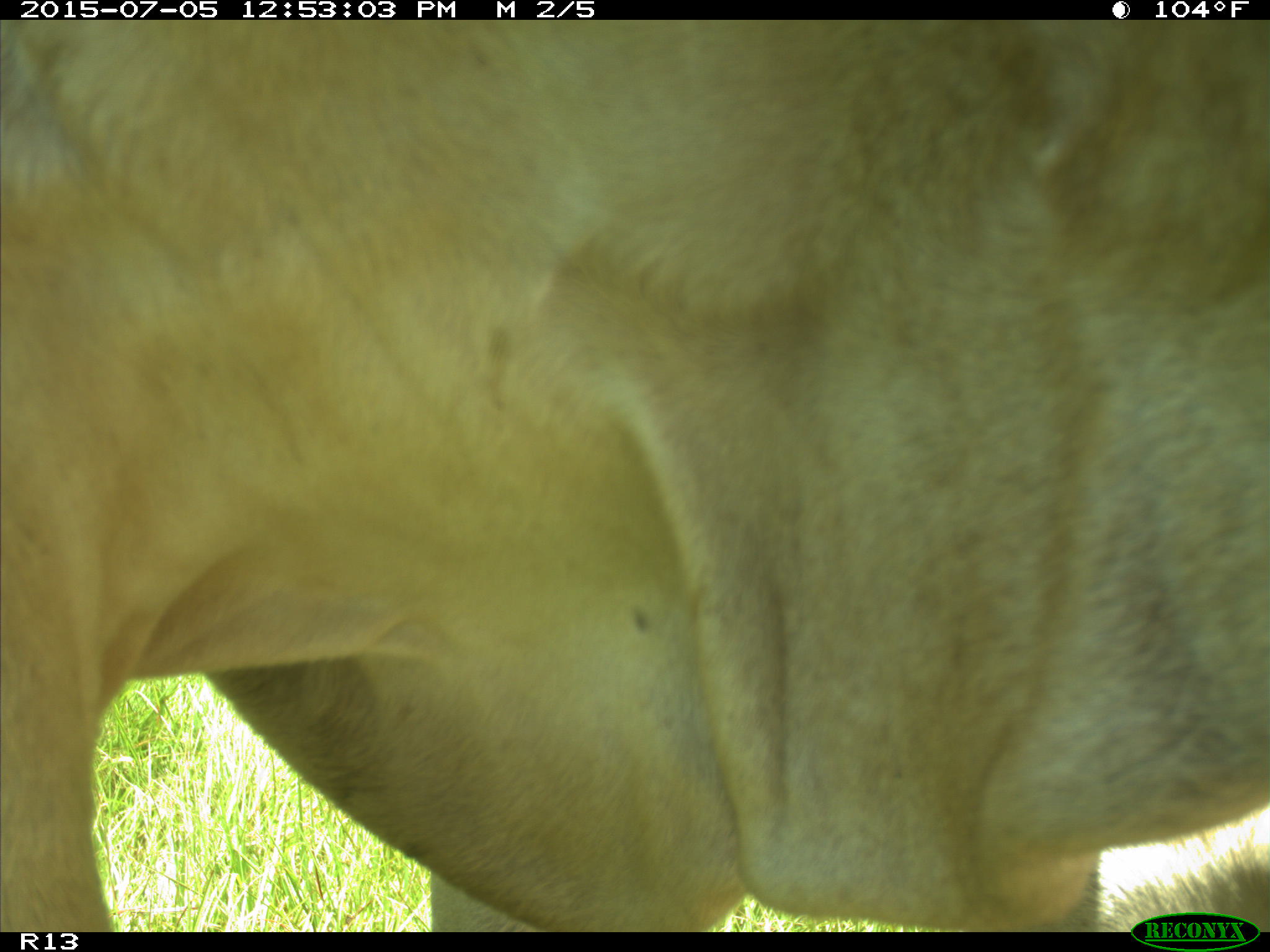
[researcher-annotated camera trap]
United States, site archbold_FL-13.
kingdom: Animalia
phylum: Chordata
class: Mammalia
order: Artiodactyla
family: Bovidae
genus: Bos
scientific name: Bos taurus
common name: domestic cow